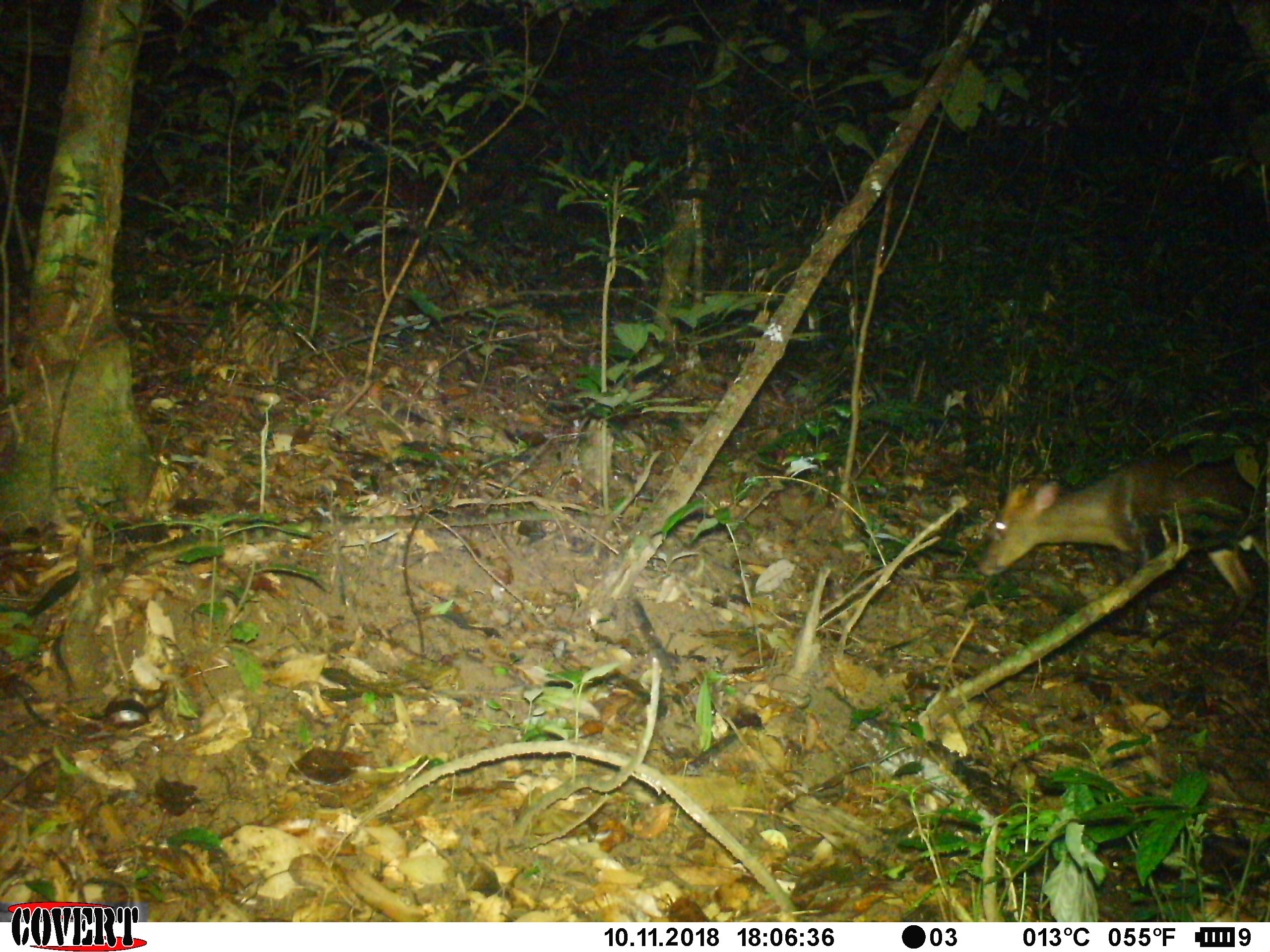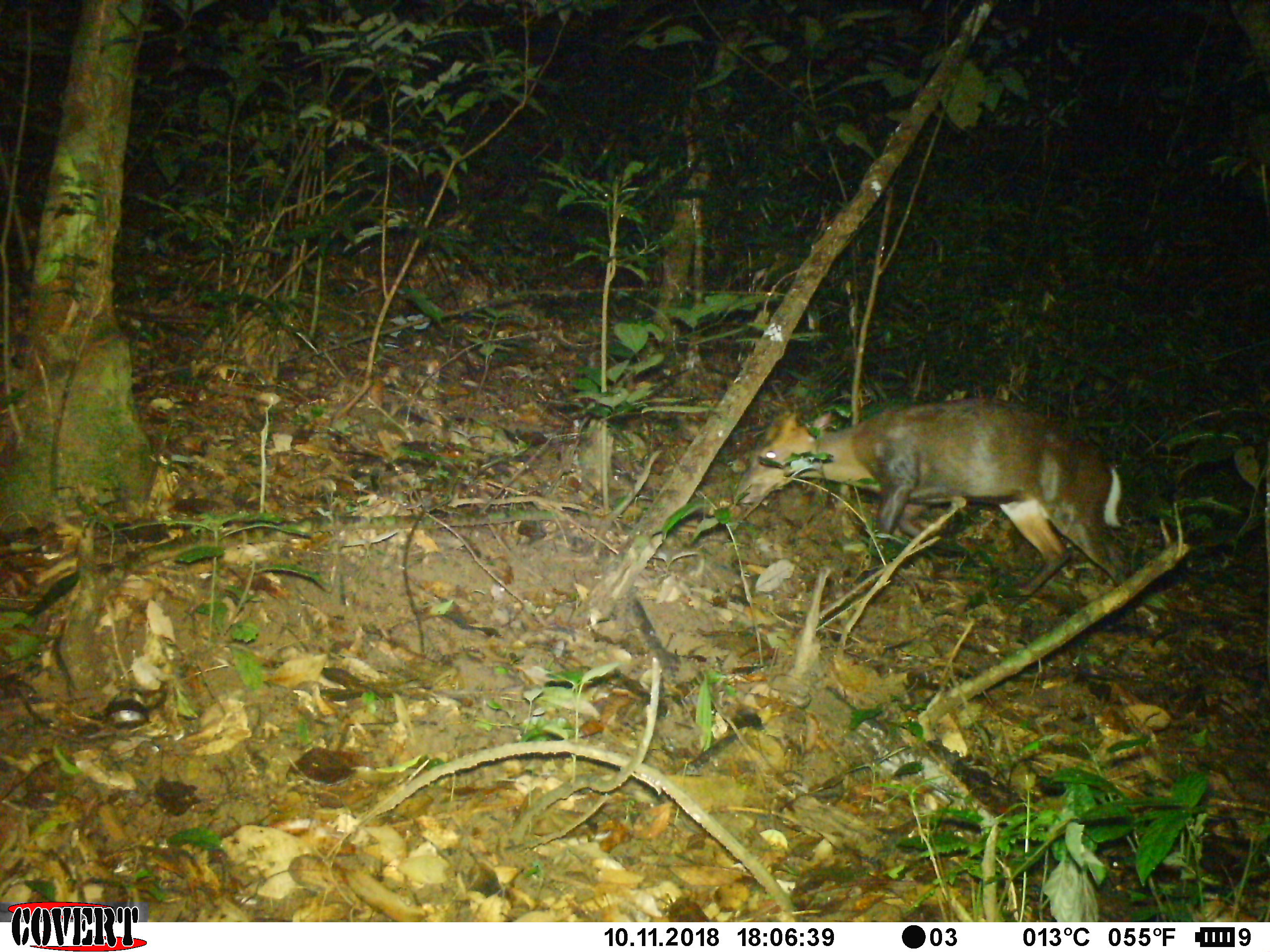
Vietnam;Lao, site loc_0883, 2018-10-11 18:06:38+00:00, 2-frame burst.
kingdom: Animalia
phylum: Chordata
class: Mammalia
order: Artiodactyla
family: Cervidae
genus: Muntiacus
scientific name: Muntiacus rooseveltorum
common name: roosevelt's muntjac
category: roosevelts muntjac group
Roosevelts muntjac group (roosevelt's muntjac) (Muntiacus rooseveltorum). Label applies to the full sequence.